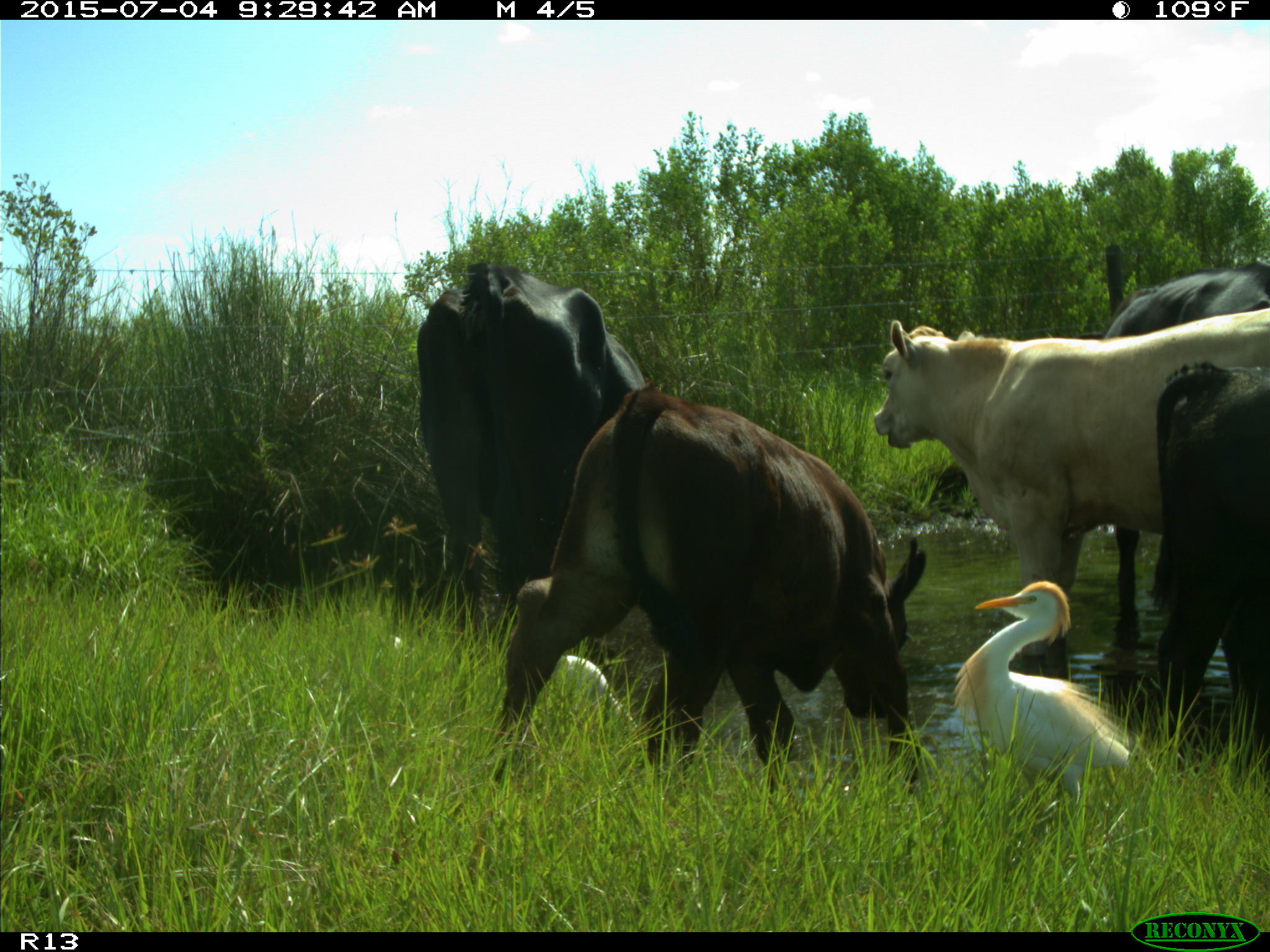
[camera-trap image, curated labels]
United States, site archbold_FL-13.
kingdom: Animalia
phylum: Chordata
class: Mammalia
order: Artiodactyla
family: Bovidae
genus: Bos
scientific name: Bos taurus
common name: domestic cow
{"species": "Bos taurus (domestic cow)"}